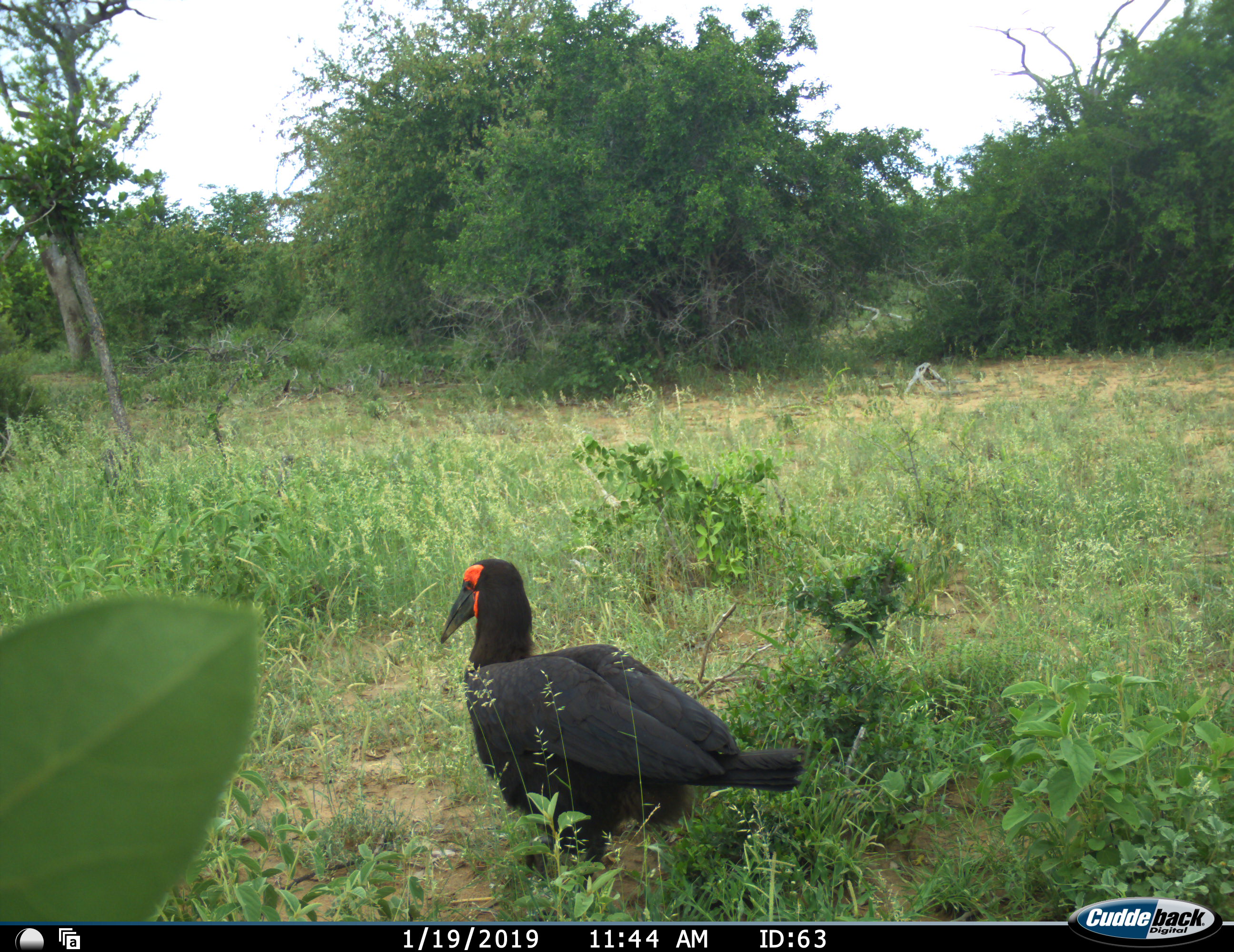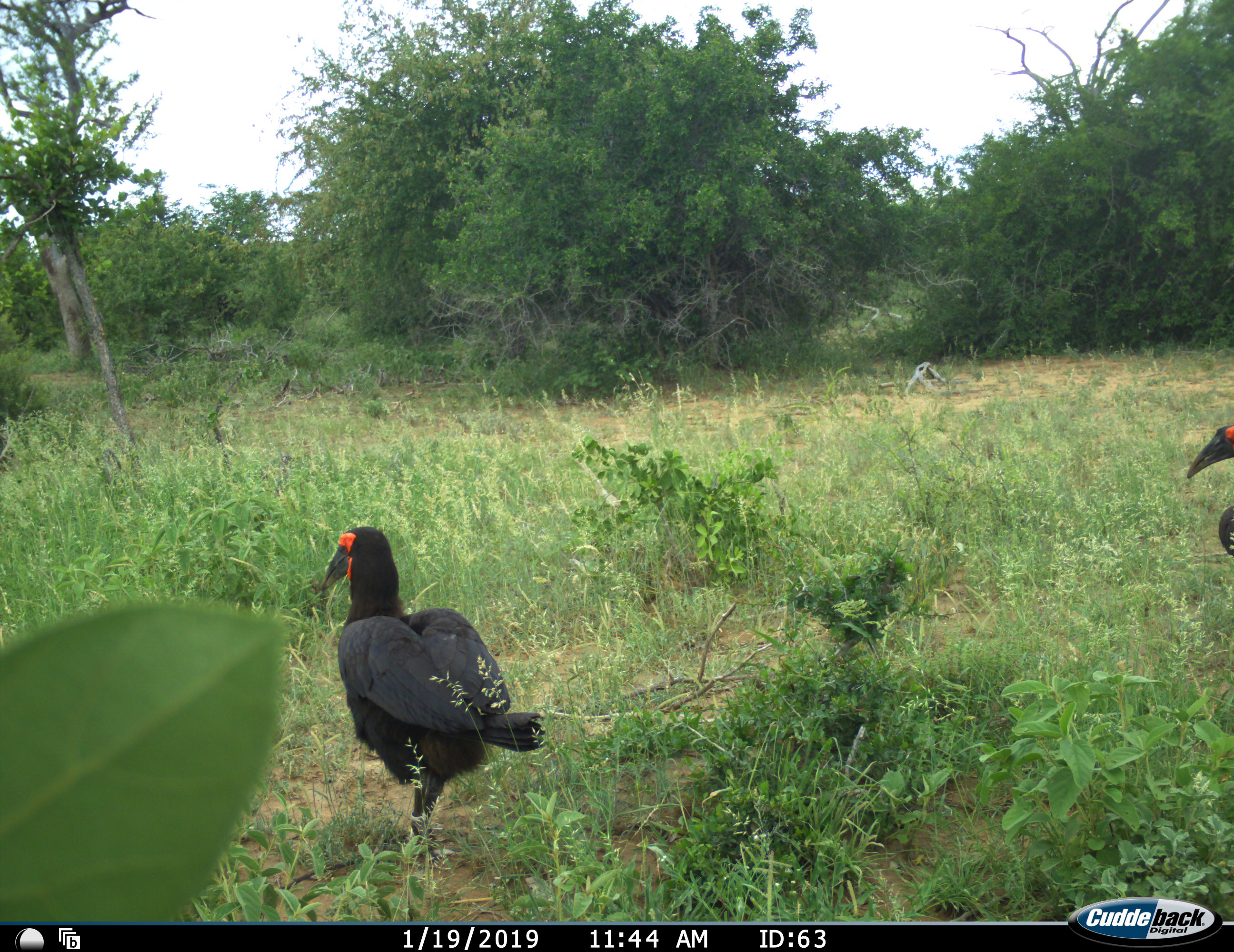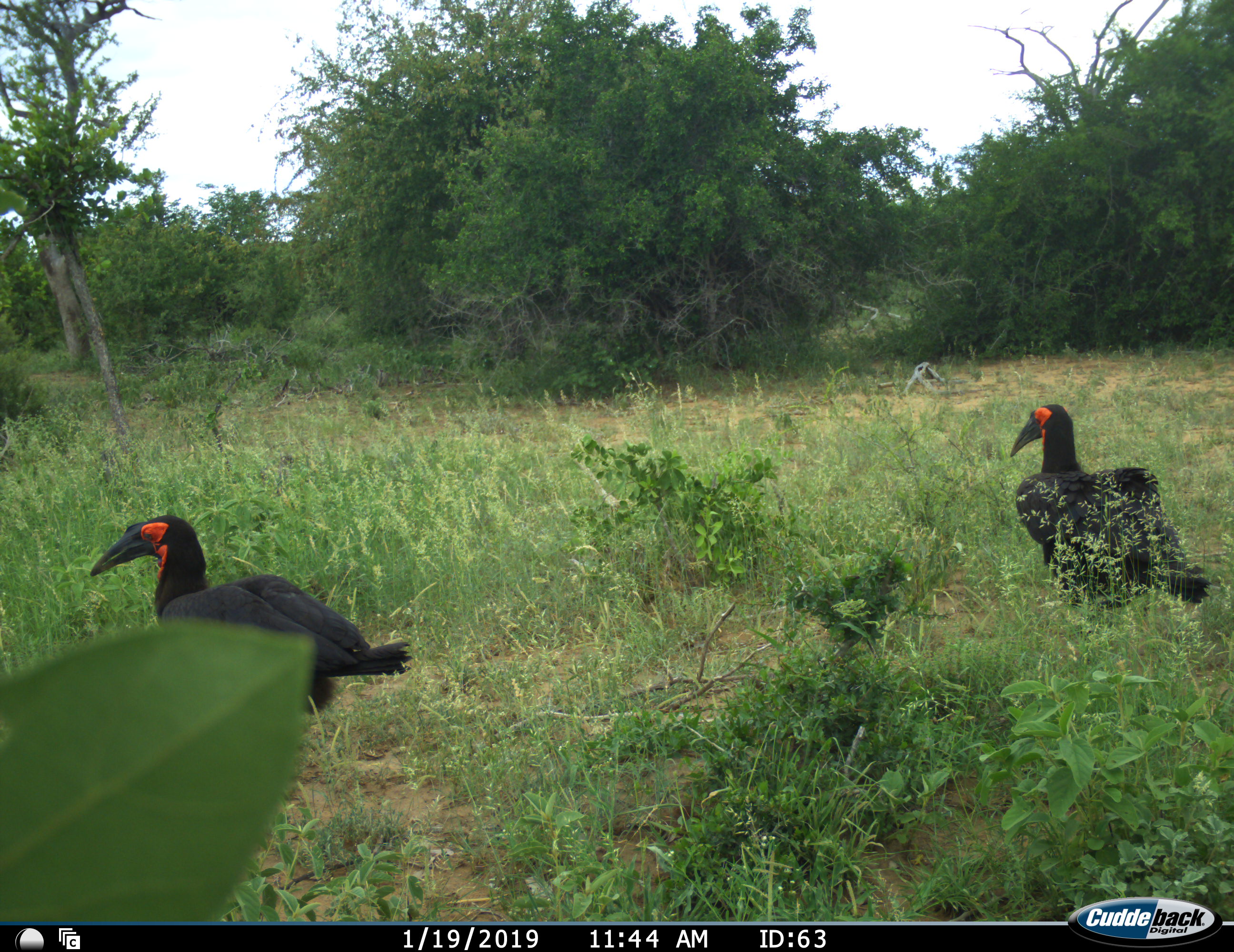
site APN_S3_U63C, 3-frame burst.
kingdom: Animalia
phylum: Chordata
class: Aves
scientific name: Aves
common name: bird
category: birdother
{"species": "birdother (bird) (Aves)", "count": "2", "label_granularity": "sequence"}